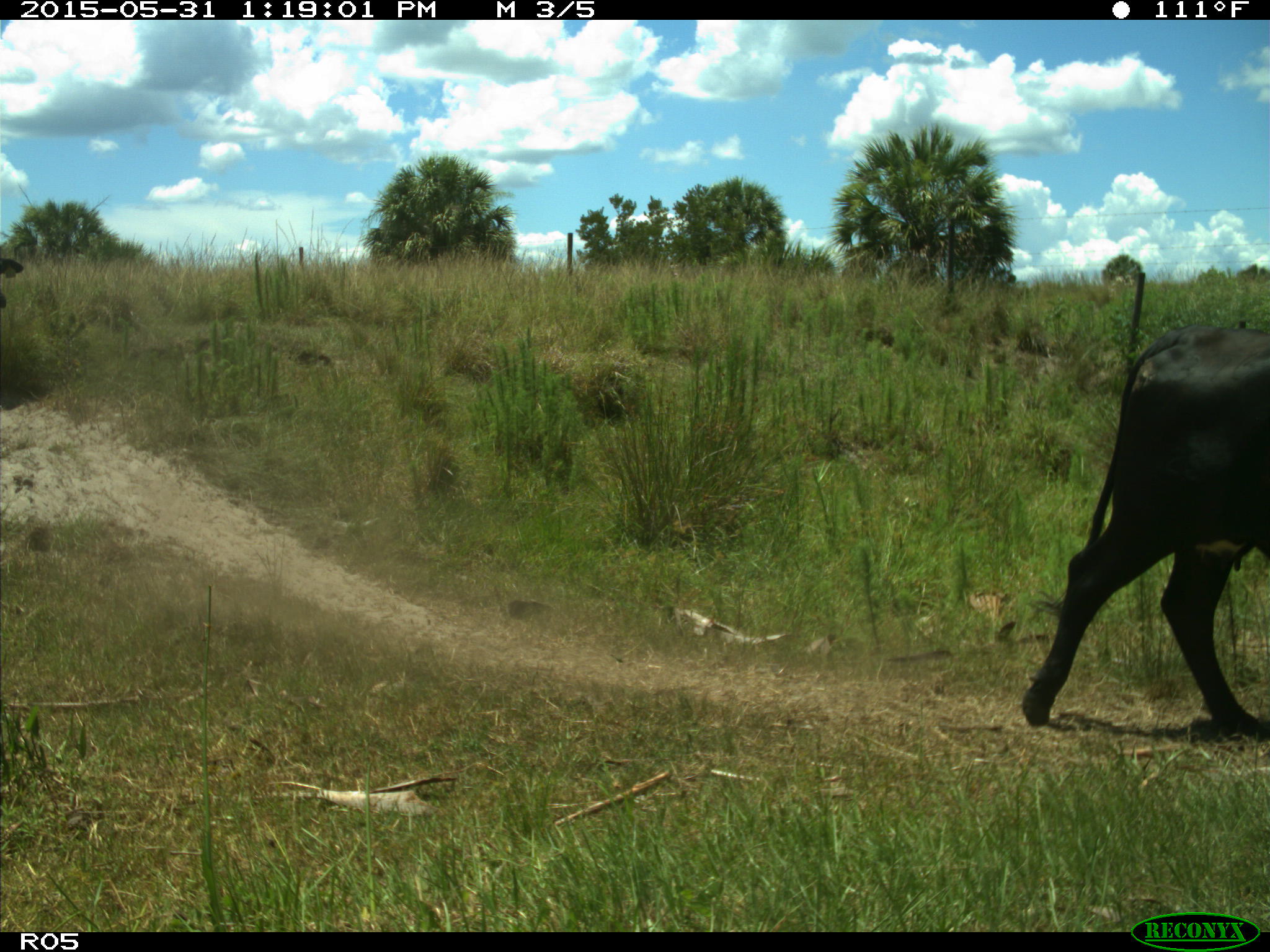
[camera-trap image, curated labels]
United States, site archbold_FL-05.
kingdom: Animalia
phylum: Chordata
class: Mammalia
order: Artiodactyla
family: Bovidae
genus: Bos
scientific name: Bos taurus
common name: domestic cow